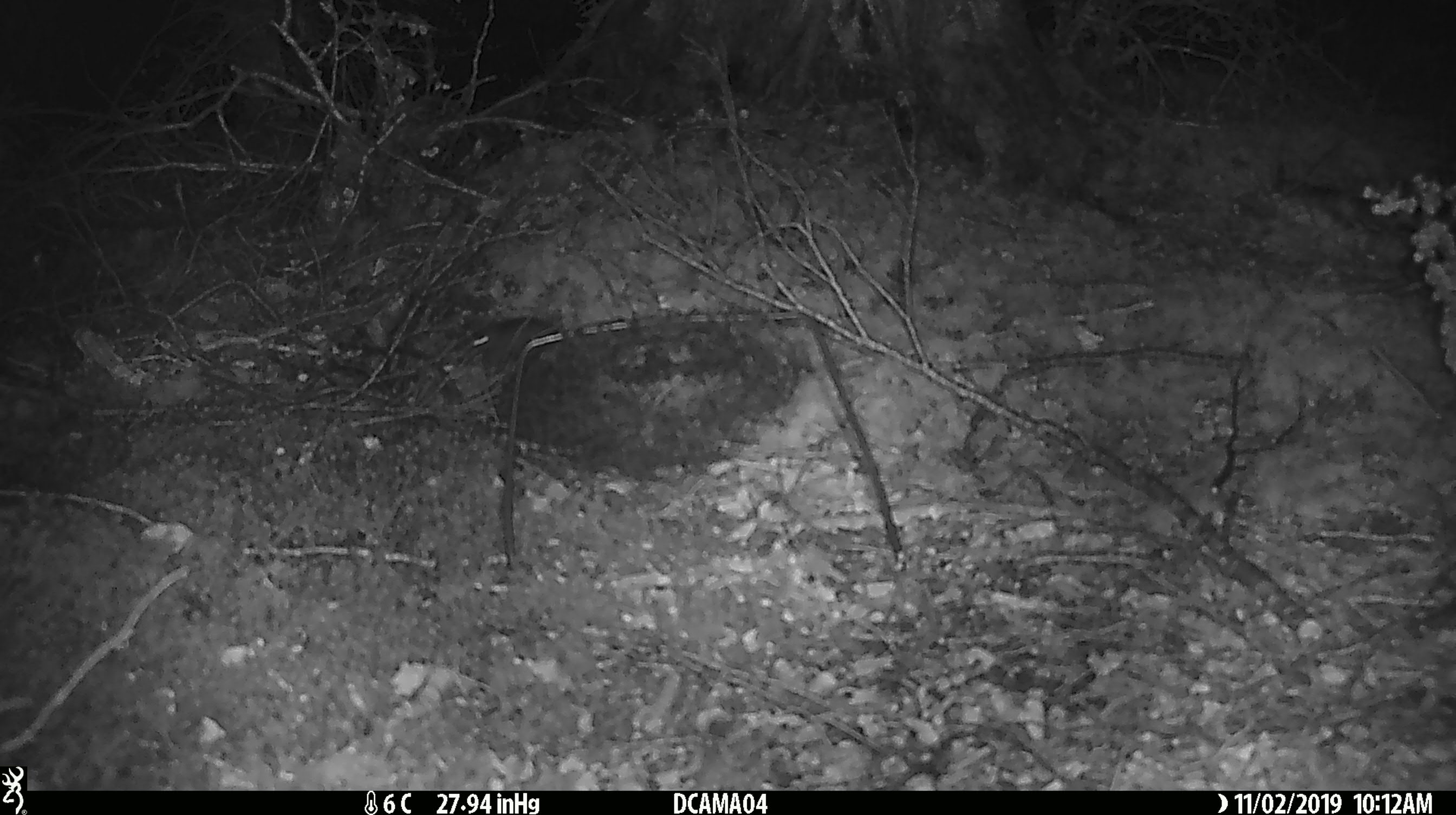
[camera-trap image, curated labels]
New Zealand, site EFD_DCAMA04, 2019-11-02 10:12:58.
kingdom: Animalia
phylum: Chordata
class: Mammalia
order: Rodentia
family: Muridae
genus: Mus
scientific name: Mus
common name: mouse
Mouse (Mus).